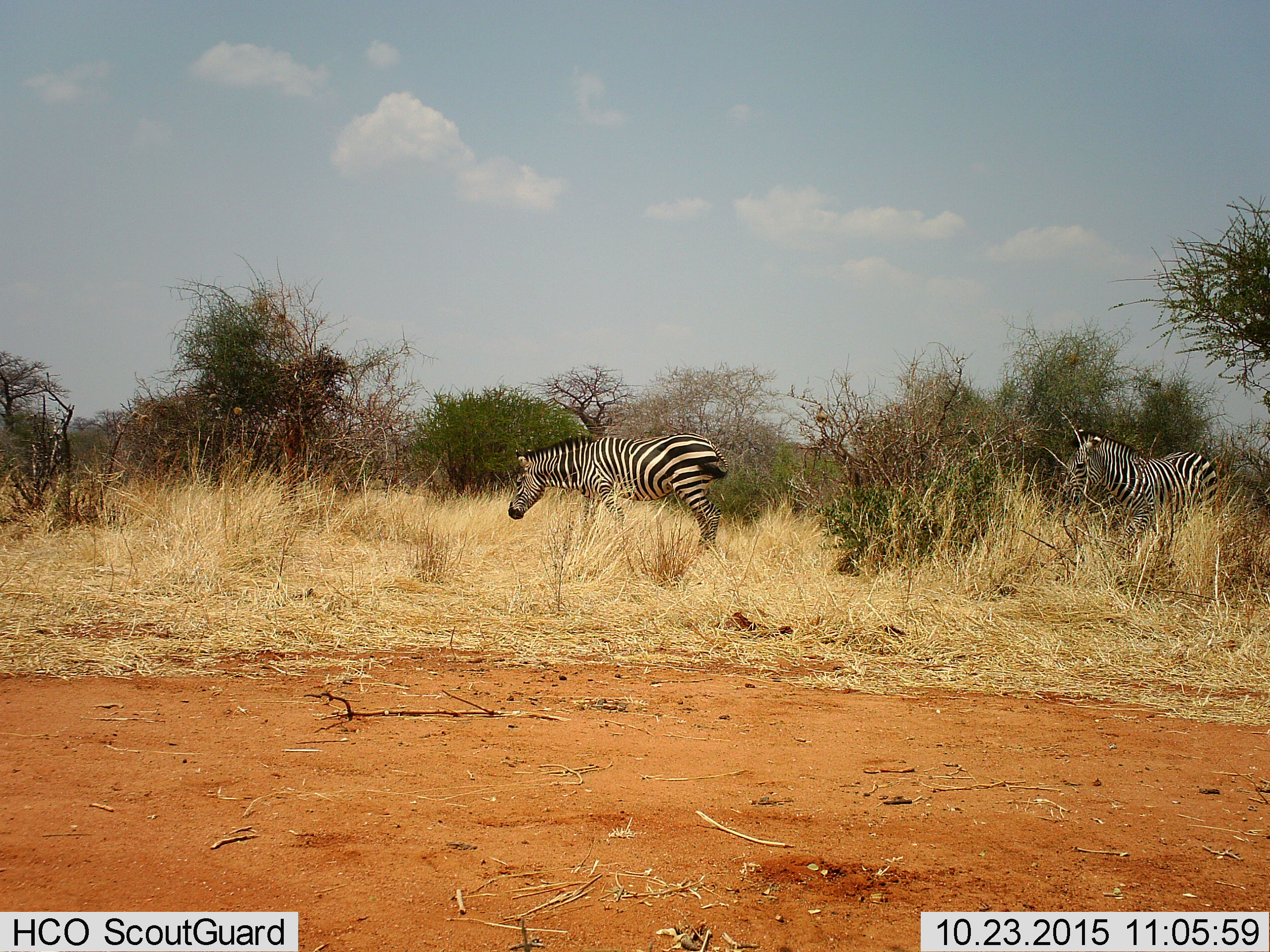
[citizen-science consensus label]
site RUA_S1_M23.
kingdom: Animalia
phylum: Chordata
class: Mammalia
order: Perissodactyla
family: Equidae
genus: Equus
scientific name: Equus quagga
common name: plains zebra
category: zebraplains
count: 2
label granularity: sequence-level